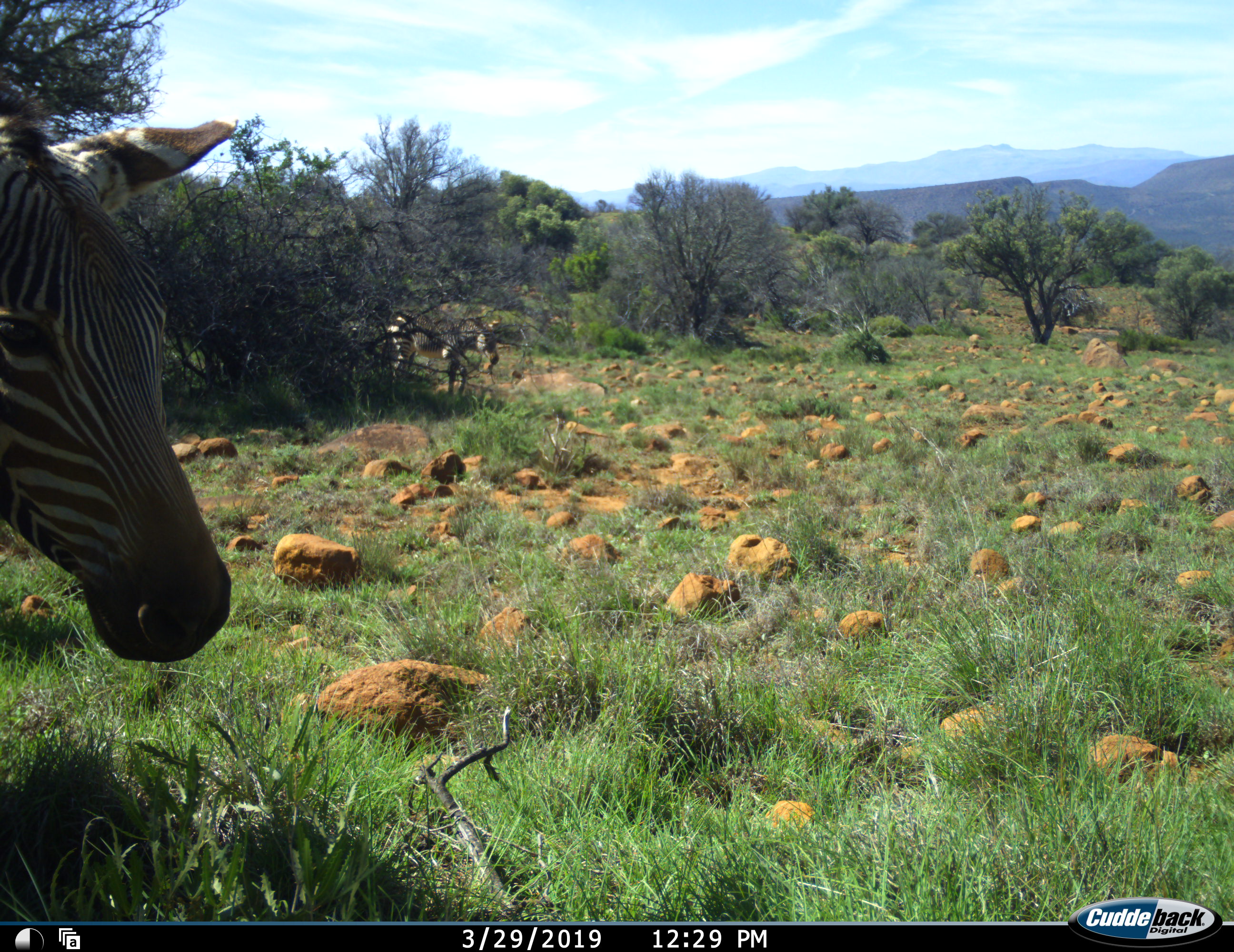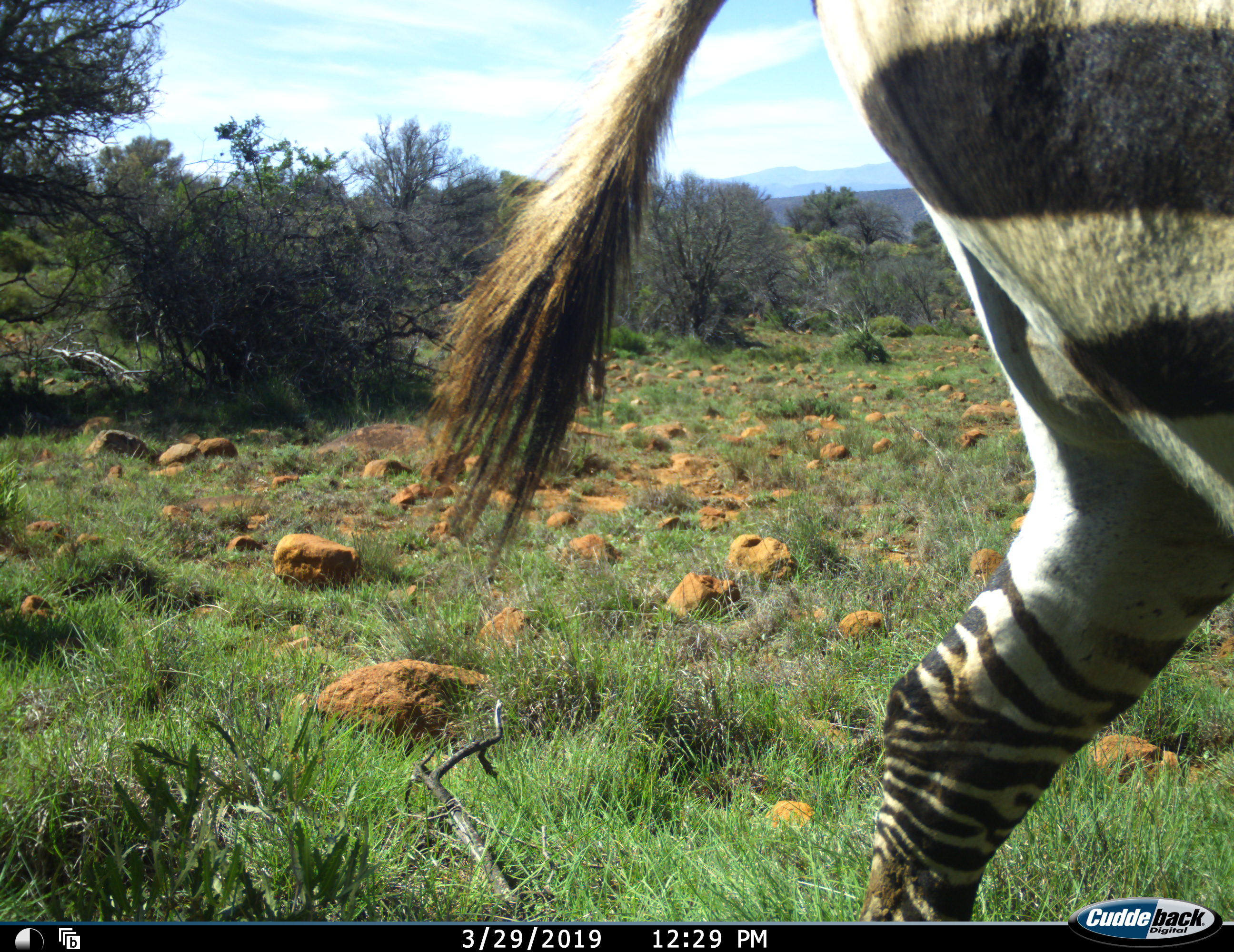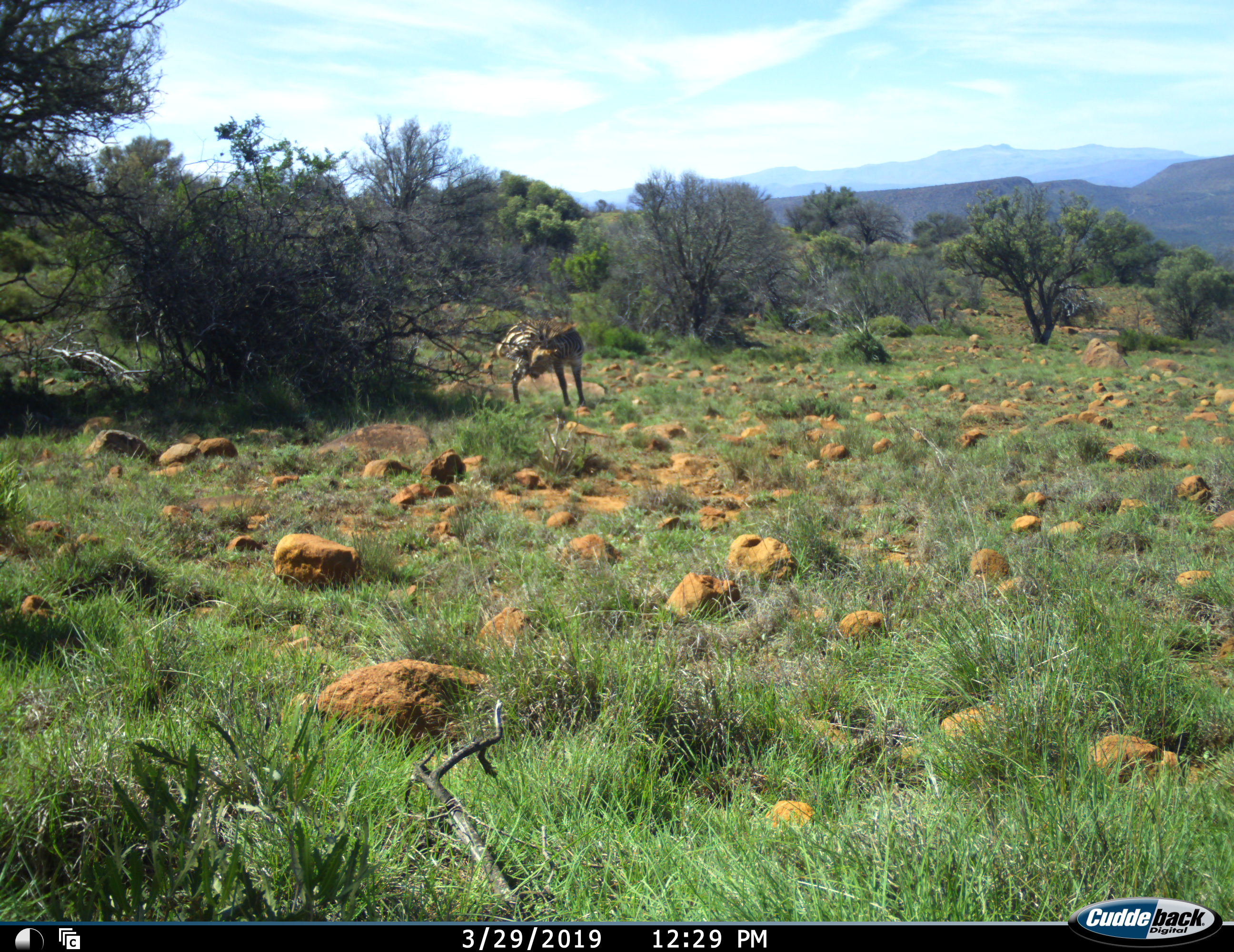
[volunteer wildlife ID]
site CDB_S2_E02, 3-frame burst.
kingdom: Animalia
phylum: Chordata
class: Mammalia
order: Perissodactyla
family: Equidae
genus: Equus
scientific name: Equus zebra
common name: mountain zebra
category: zebramountain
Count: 2.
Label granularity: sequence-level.